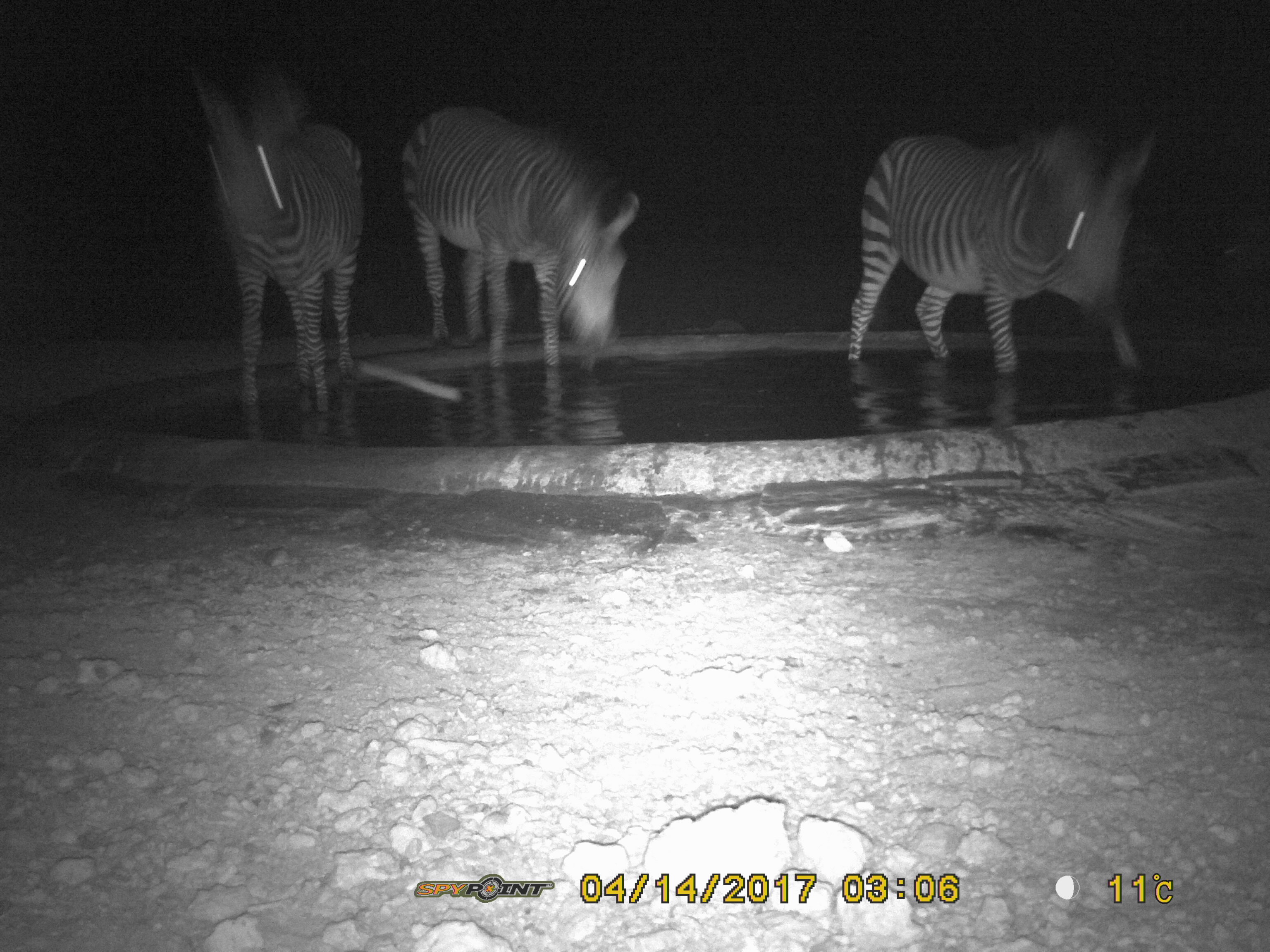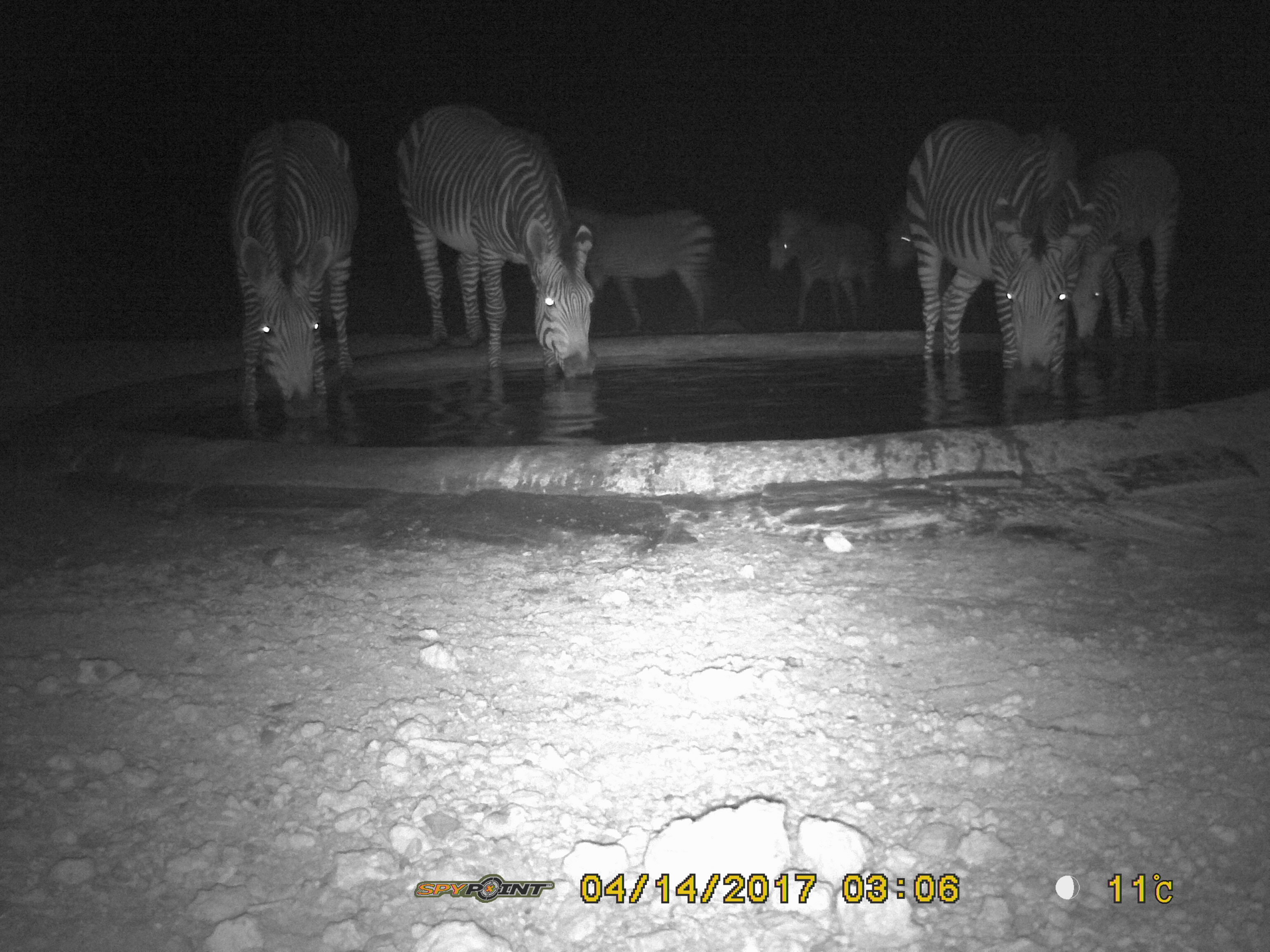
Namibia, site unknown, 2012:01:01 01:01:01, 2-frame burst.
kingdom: Animalia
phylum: Chordata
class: Mammalia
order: Perissodactyla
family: Equidae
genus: Equus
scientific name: Equus zebra hartmannae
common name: hartmann's mountain zebra